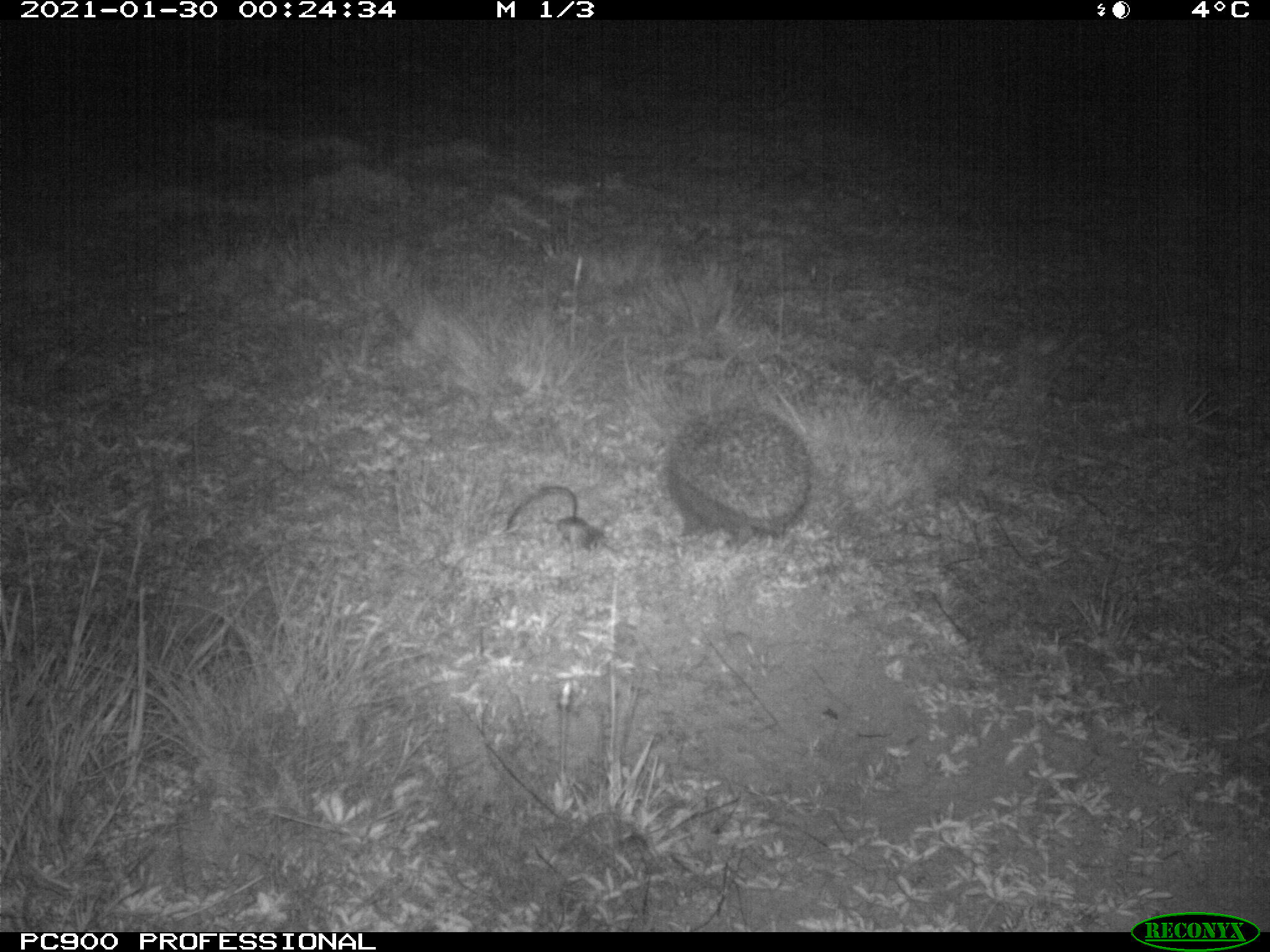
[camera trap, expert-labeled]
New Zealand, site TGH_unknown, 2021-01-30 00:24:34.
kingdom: Animalia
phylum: Chordata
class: Mammalia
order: Eulipotyphla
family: Erinaceidae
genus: Erinaceus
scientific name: Erinaceus europaeus europaeus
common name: european hedgehog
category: hedgehog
Hedgehog (european hedgehog) (Erinaceus europaeus europaeus).